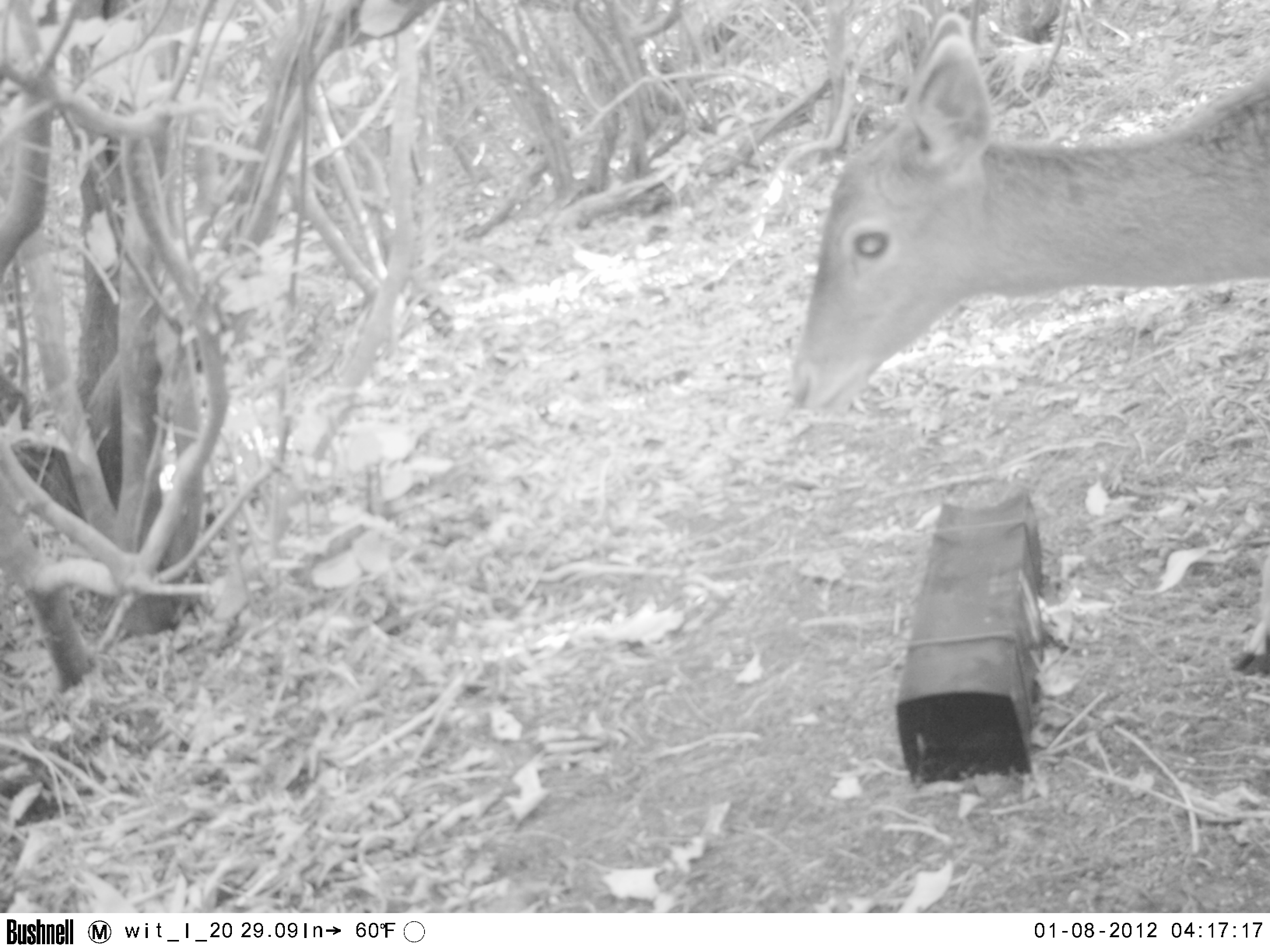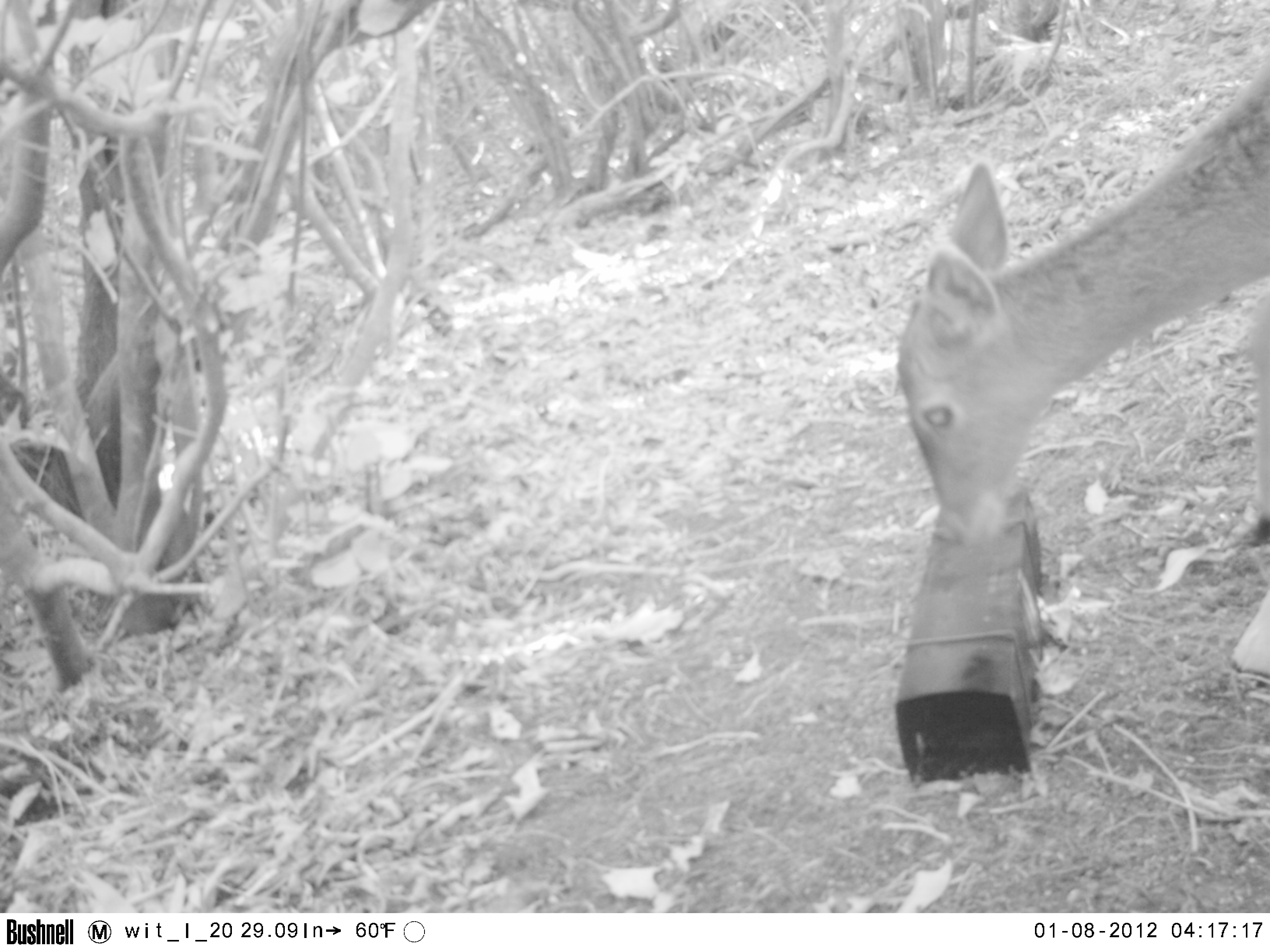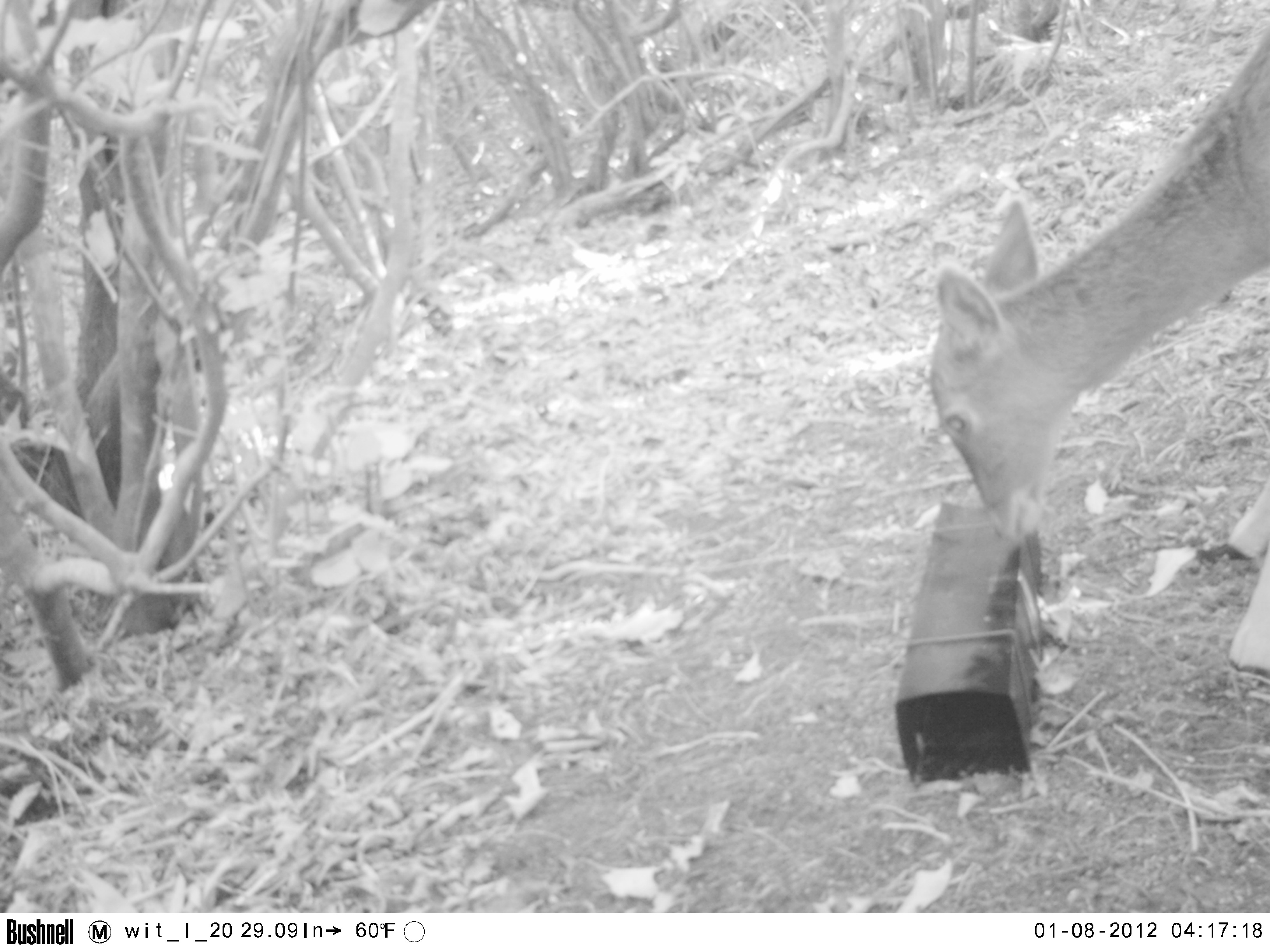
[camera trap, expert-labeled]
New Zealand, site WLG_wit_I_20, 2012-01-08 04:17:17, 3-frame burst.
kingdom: Animalia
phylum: Chordata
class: Mammalia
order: Artiodactyla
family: Cervidae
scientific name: Cervidae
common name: deer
Deer (Cervidae).